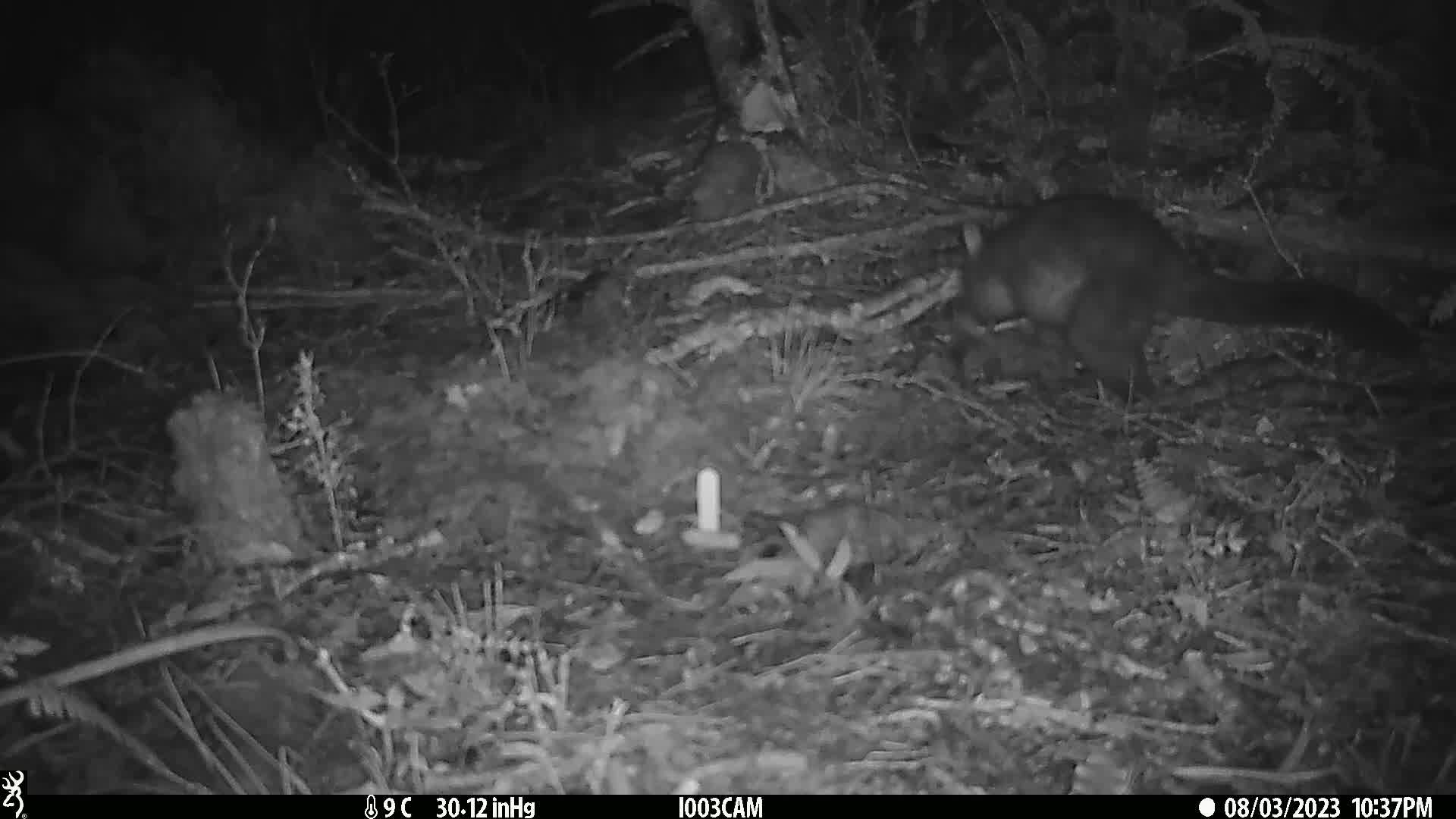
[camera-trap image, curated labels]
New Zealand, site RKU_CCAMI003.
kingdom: Animalia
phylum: Chordata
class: Mammalia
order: Diprotodontia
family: Phalangeridae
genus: Trichosurus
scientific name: Trichosurus vulpecula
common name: common brushtail possum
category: possum